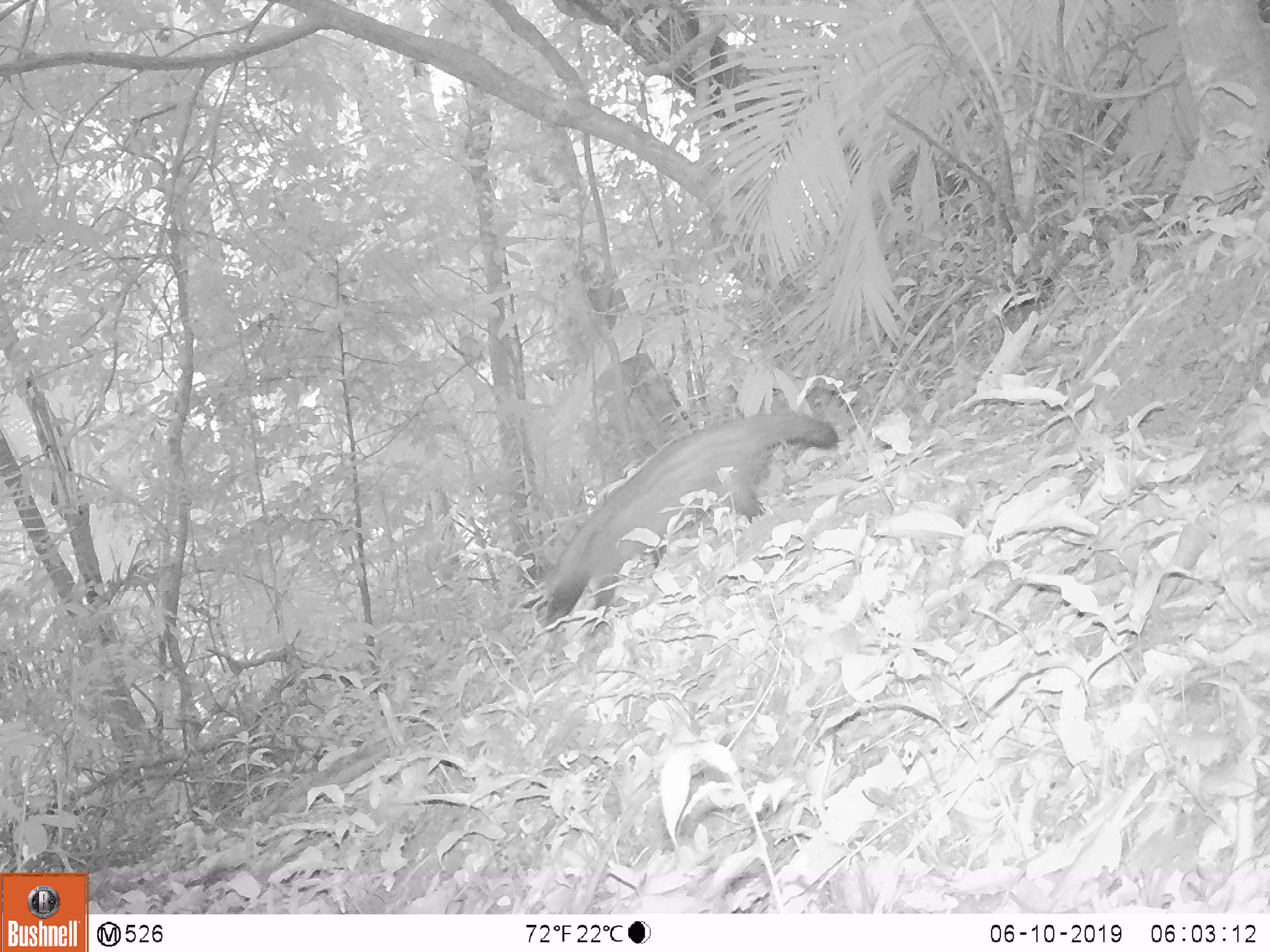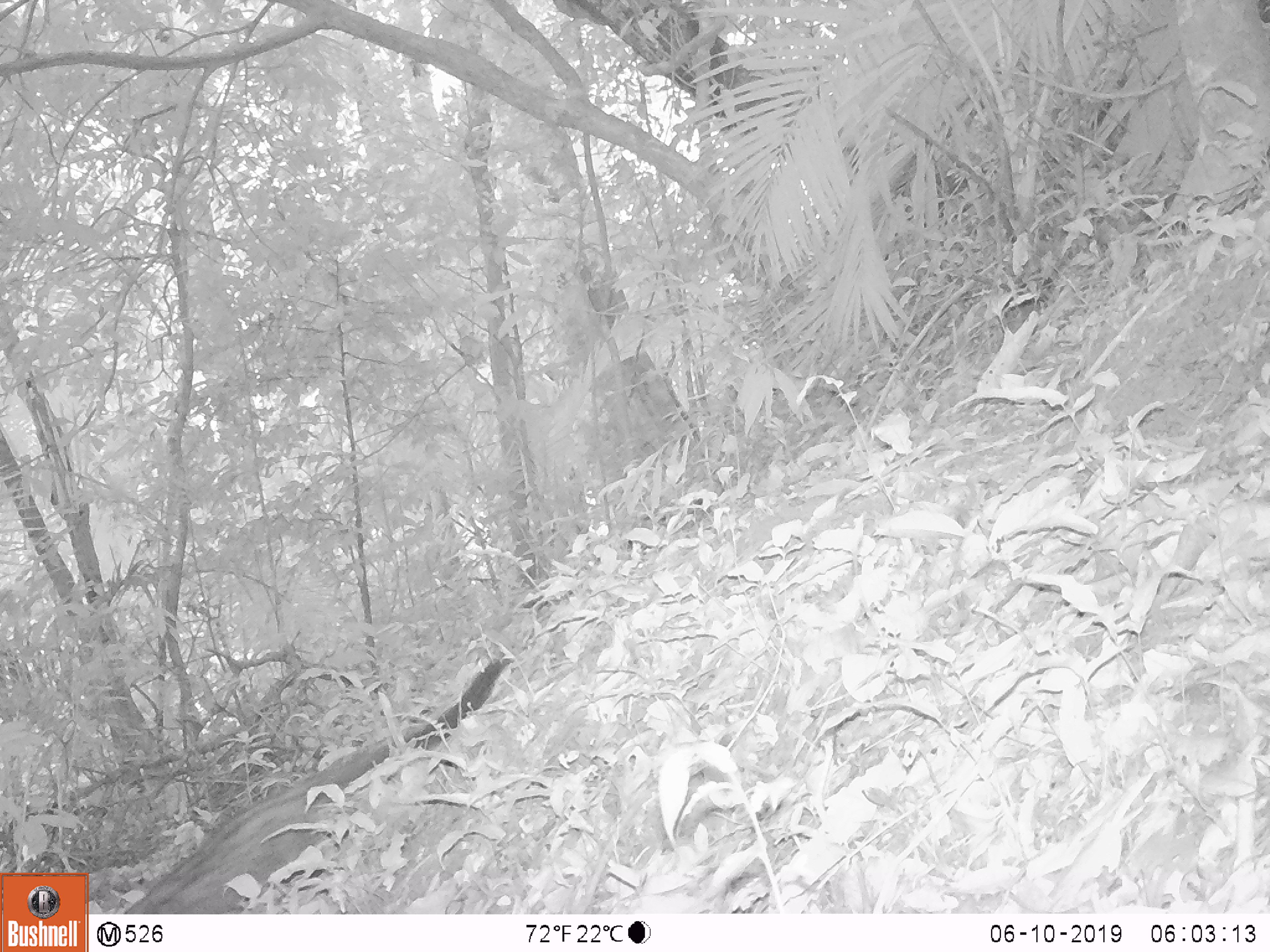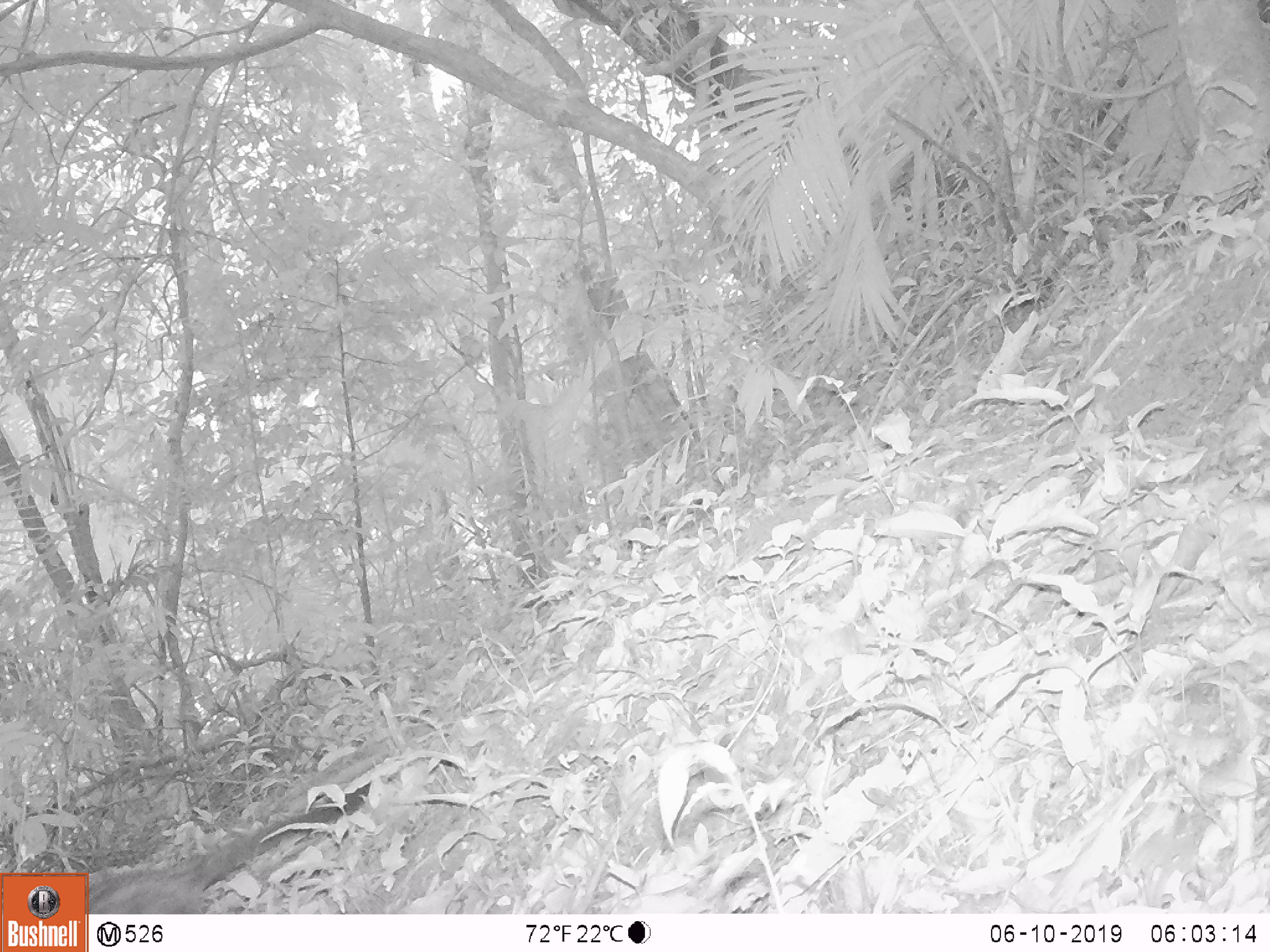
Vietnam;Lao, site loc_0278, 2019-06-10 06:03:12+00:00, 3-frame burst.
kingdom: Animalia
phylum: Chordata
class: Mammalia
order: Carnivora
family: Viverridae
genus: Paradoxurus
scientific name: Paradoxurus hermaphroditus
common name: common palm civet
Common palm civet (Paradoxurus hermaphroditus). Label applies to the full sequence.